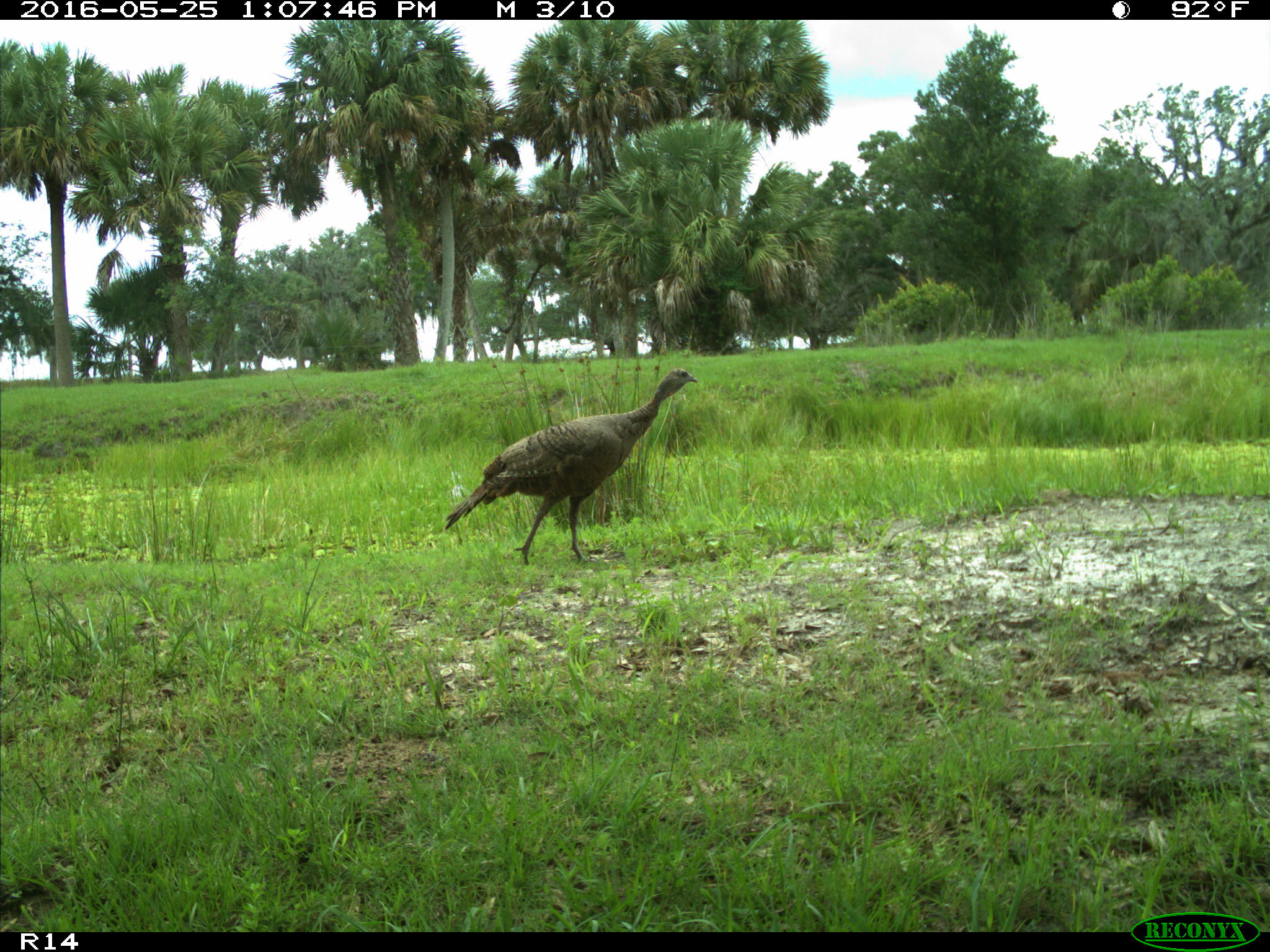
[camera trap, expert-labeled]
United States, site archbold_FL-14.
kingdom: Animalia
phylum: Chordata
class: Aves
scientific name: Aves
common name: birds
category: unidentified bird